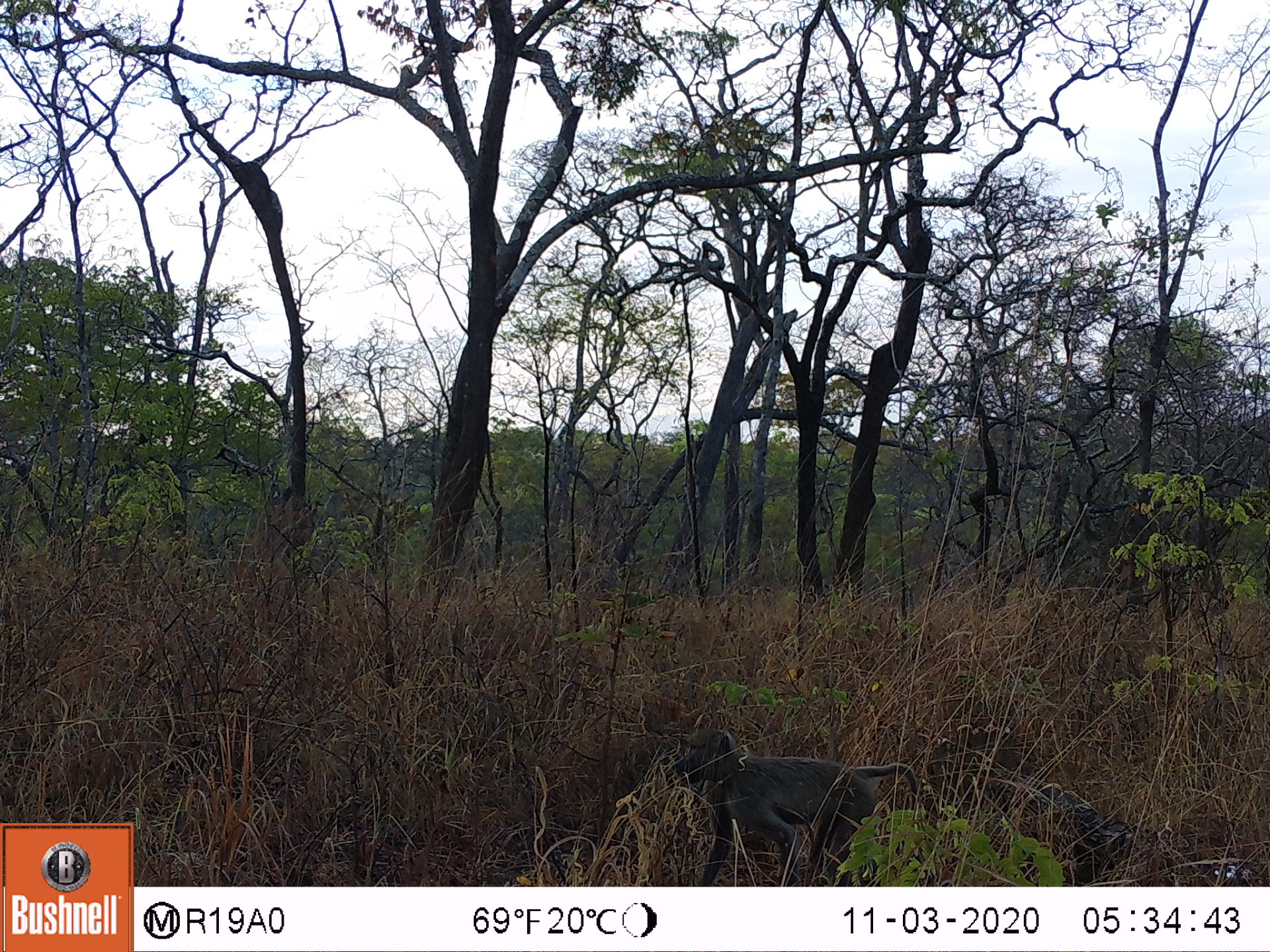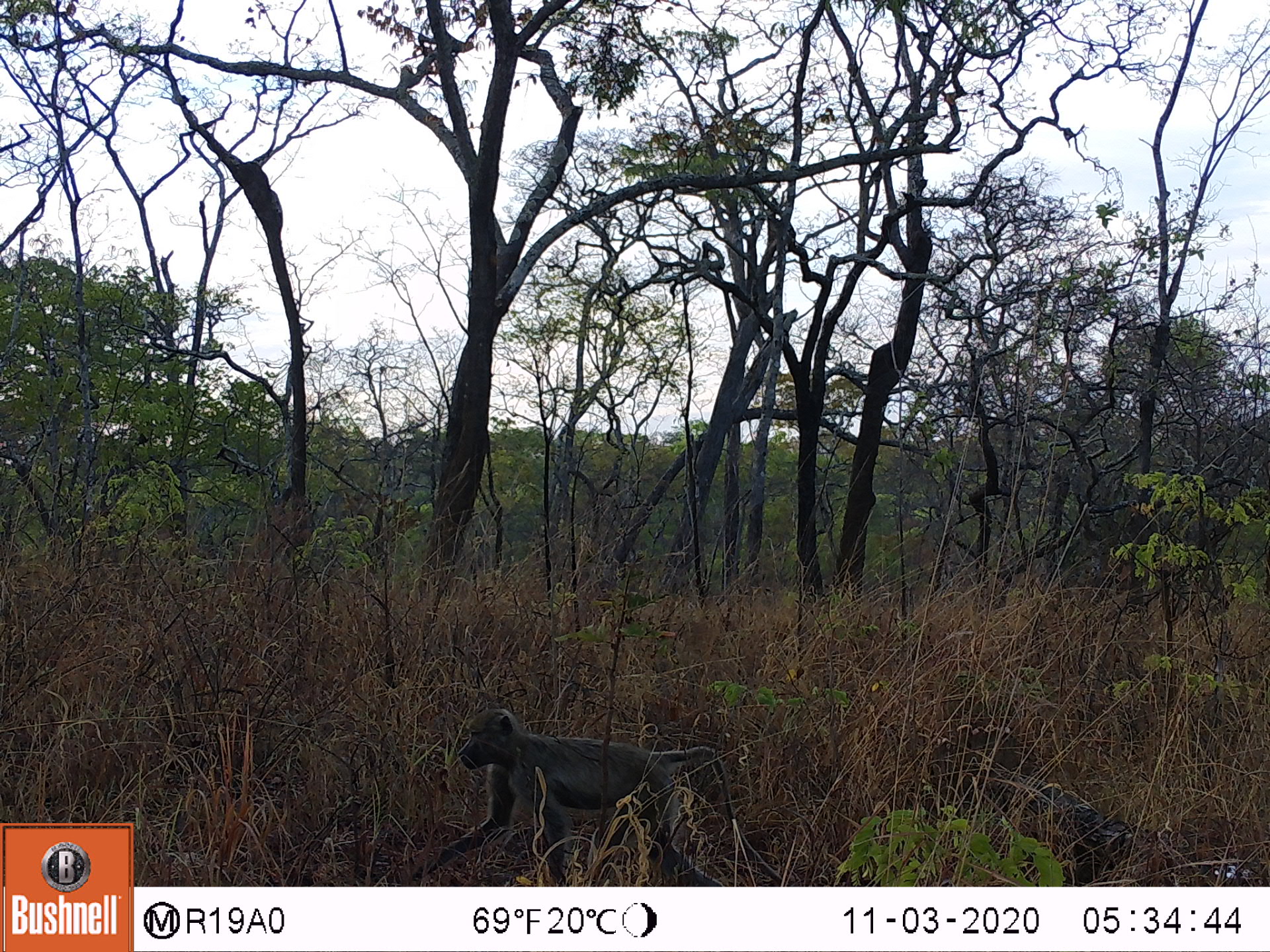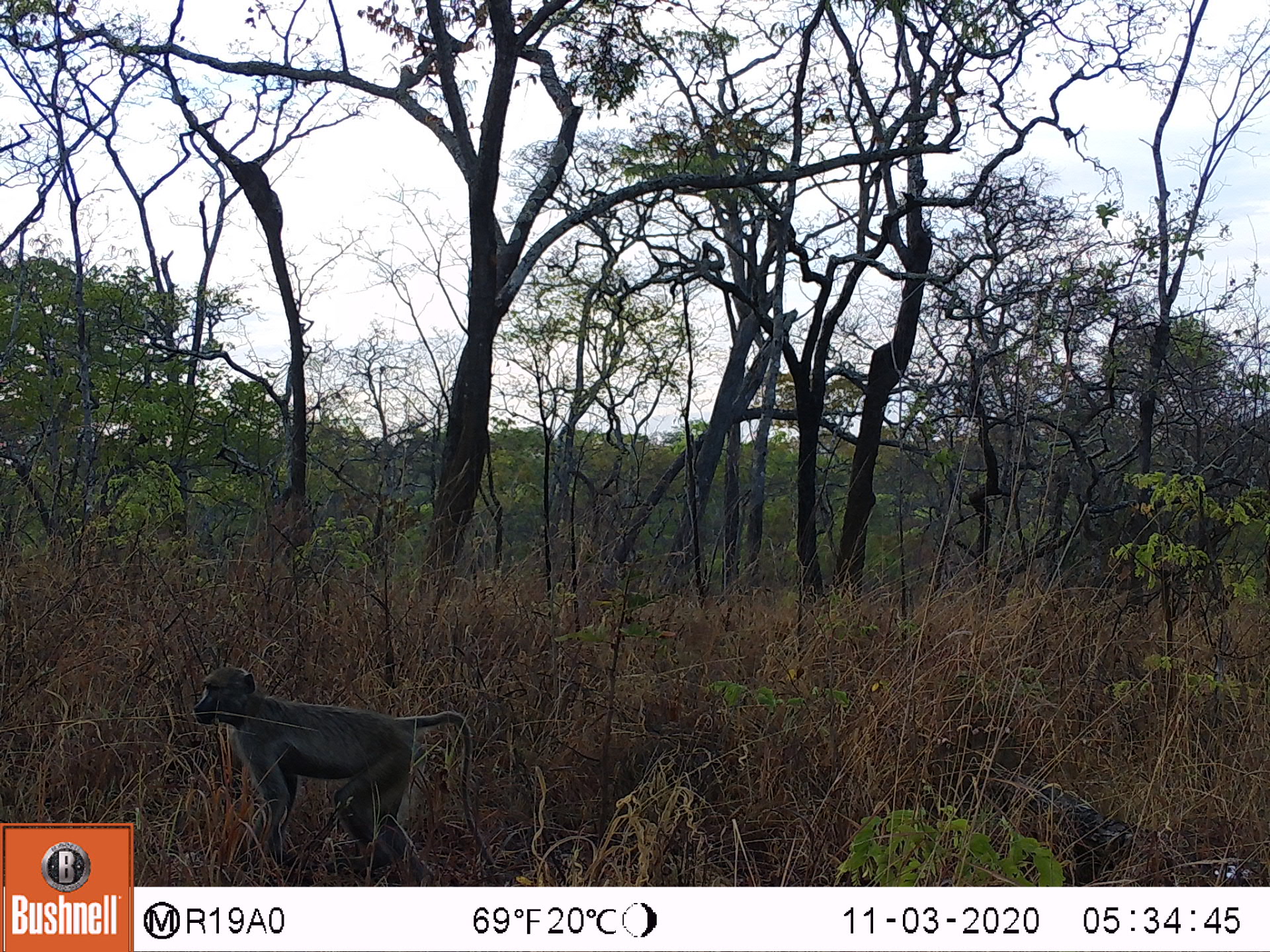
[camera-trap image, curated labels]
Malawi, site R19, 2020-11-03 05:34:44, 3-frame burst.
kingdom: Animalia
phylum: Chordata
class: Mammalia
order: Primates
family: Cercopithecidae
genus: Papio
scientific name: Papio cynocephalus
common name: yellow baboon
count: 1